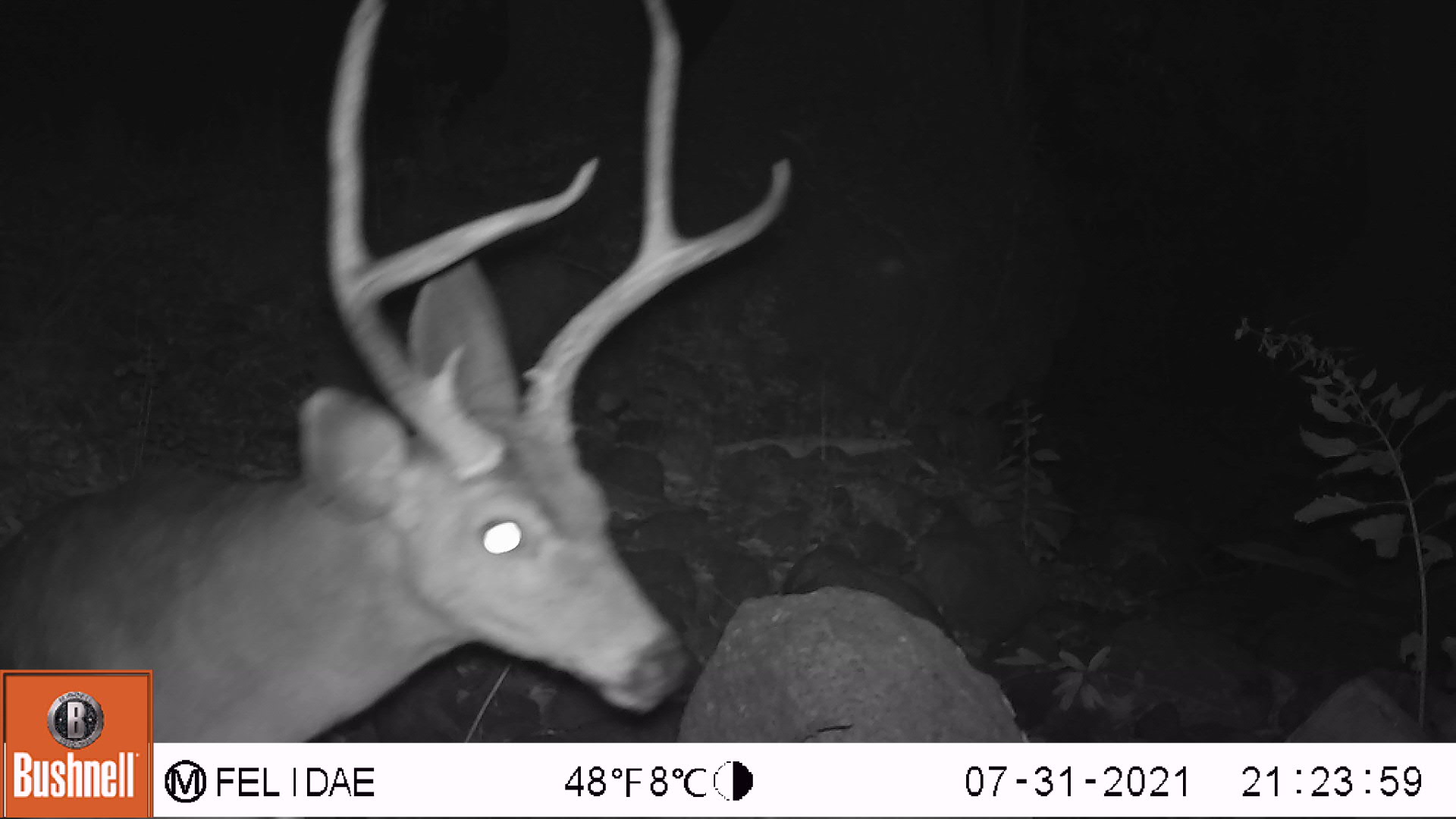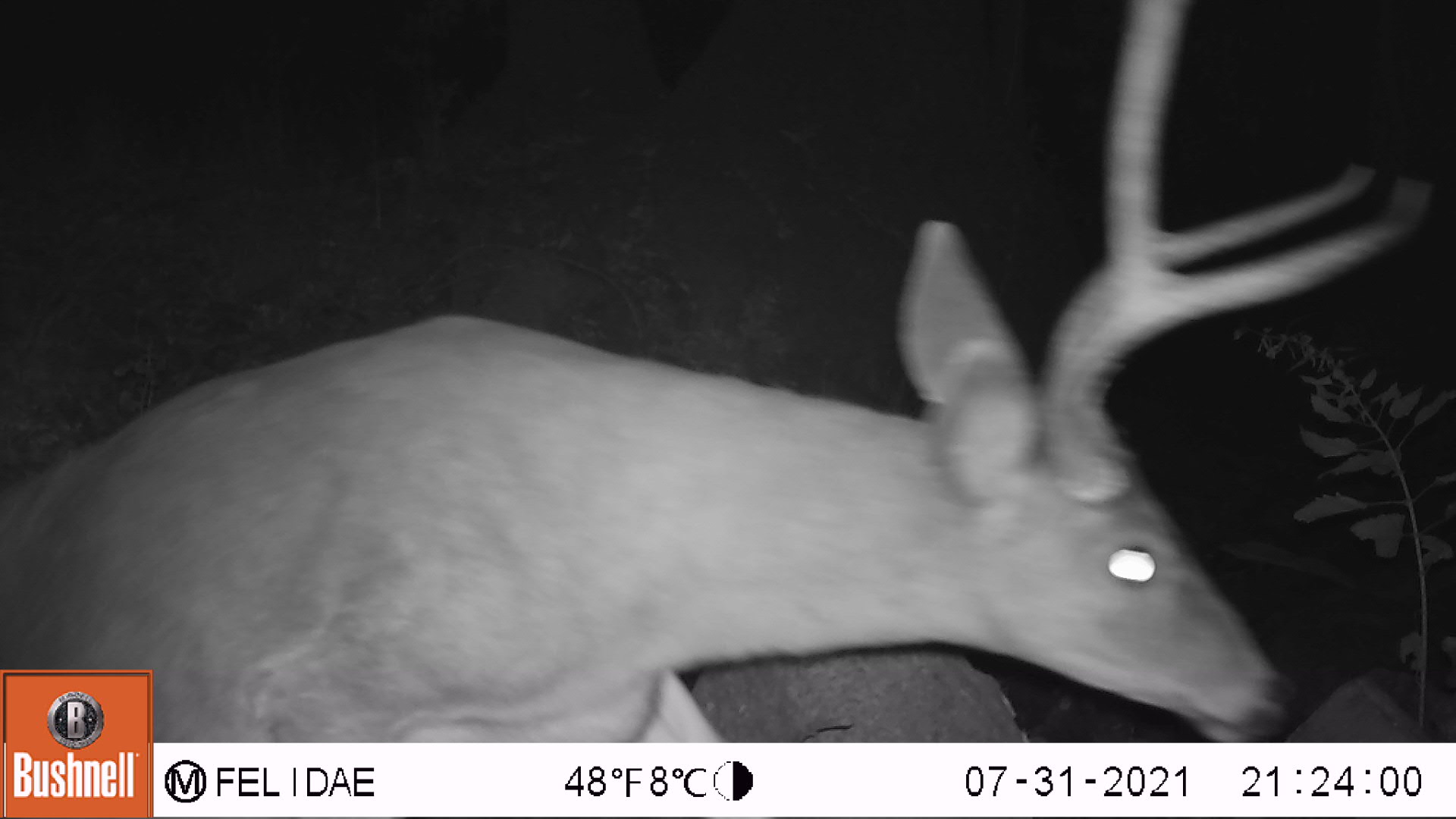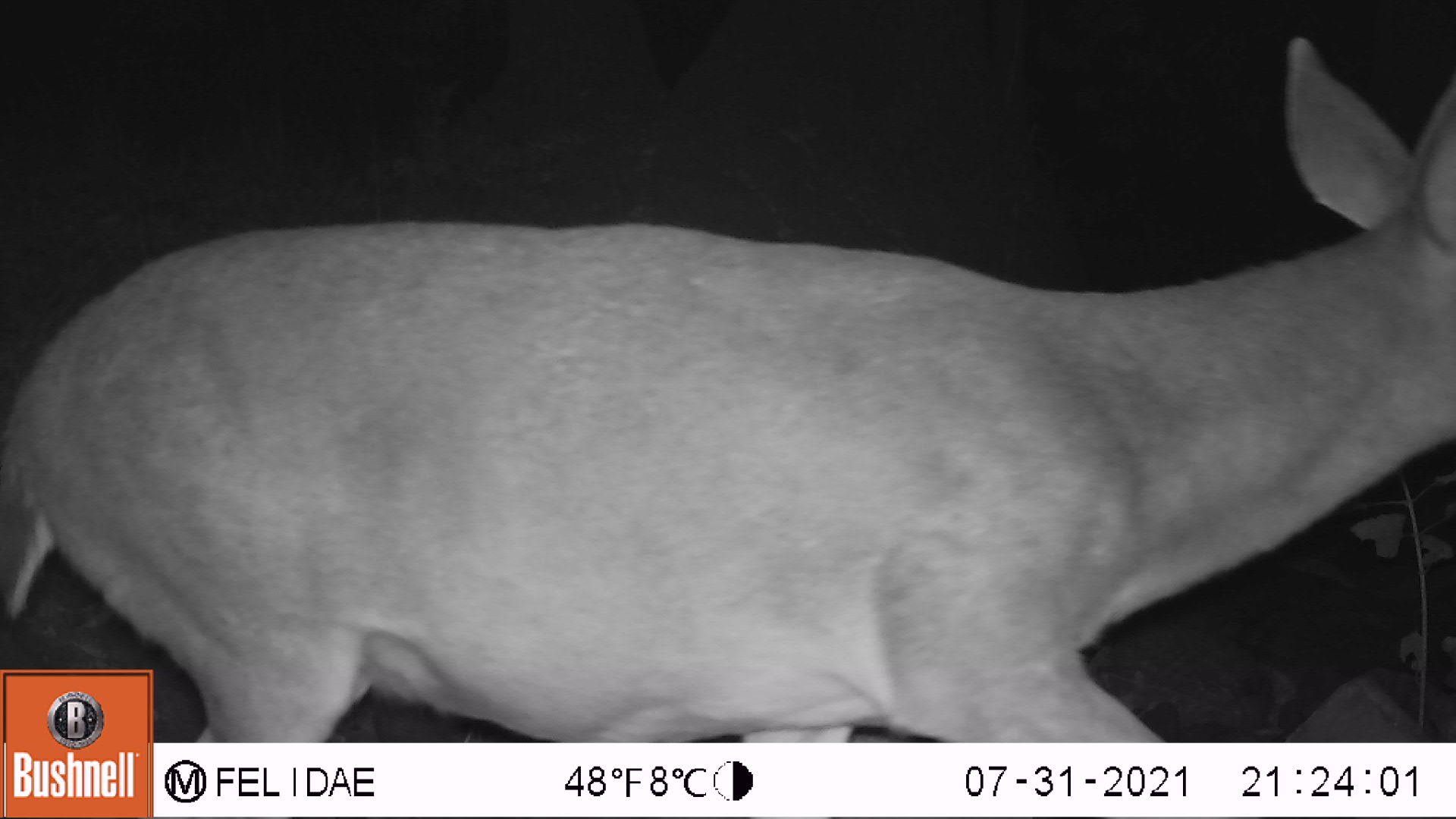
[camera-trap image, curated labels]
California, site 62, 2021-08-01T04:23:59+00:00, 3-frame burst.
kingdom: Animalia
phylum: Chordata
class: Mammalia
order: Artiodactyla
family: Cervidae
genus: Odocoileus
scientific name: Odocoileus hemionus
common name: mule deer